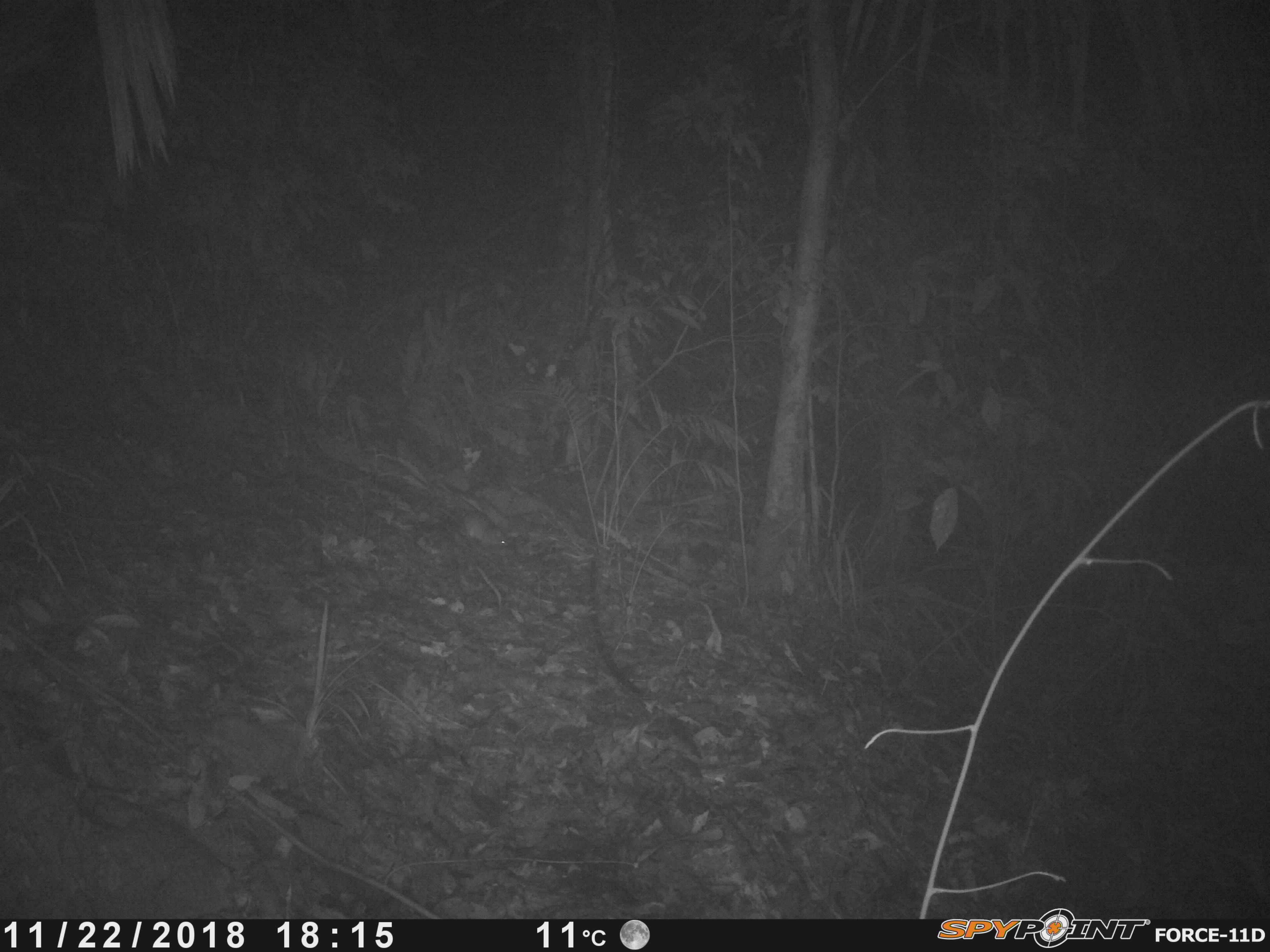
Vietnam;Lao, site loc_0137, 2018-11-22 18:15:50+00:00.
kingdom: Animalia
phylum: Chordata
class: Mammalia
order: Rodentia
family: Muridae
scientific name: Muridae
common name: old-world mice and rats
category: unidentified murid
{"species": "unidentified murid (old-world mice and rats) (Muridae)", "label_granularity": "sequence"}